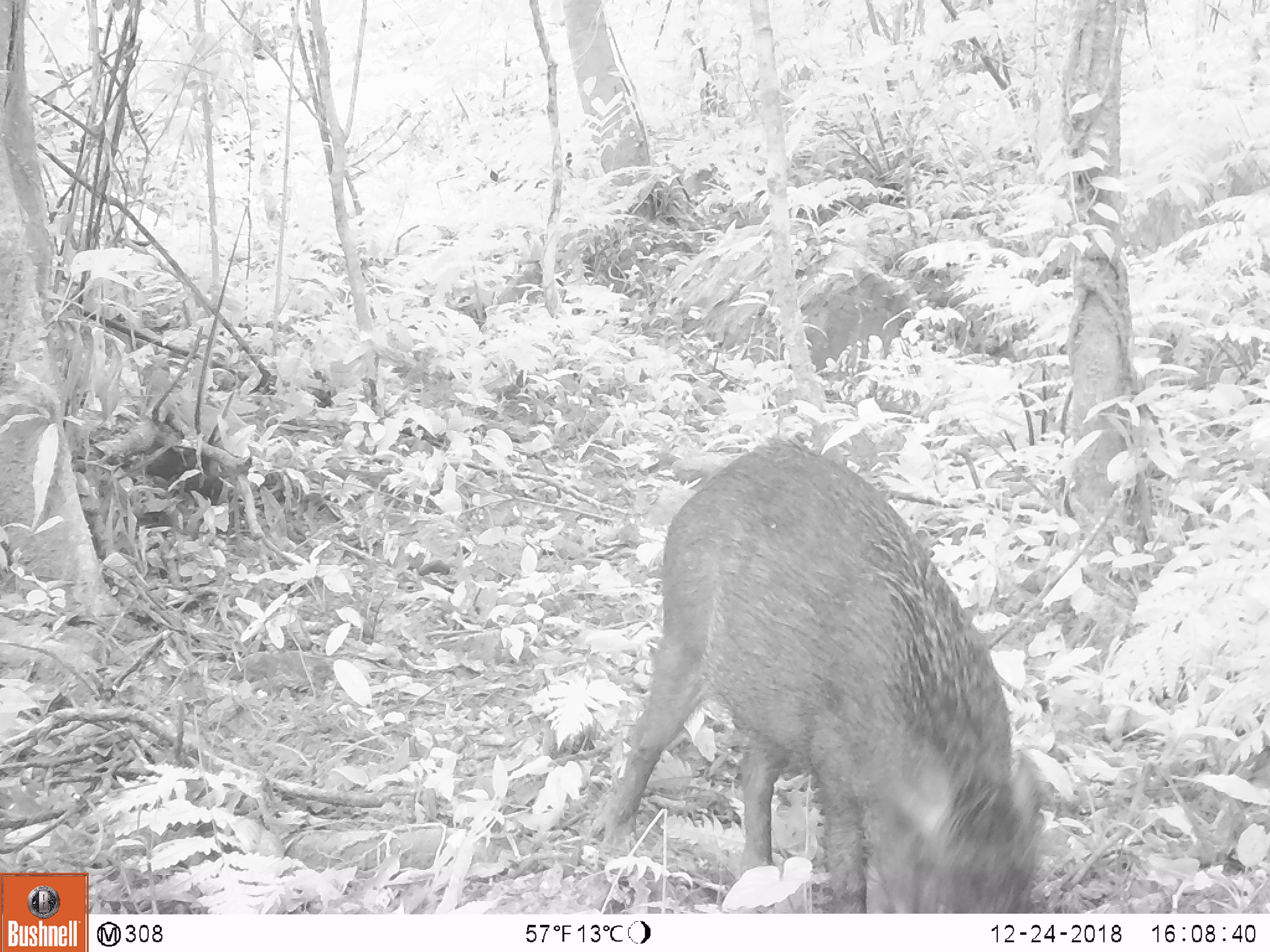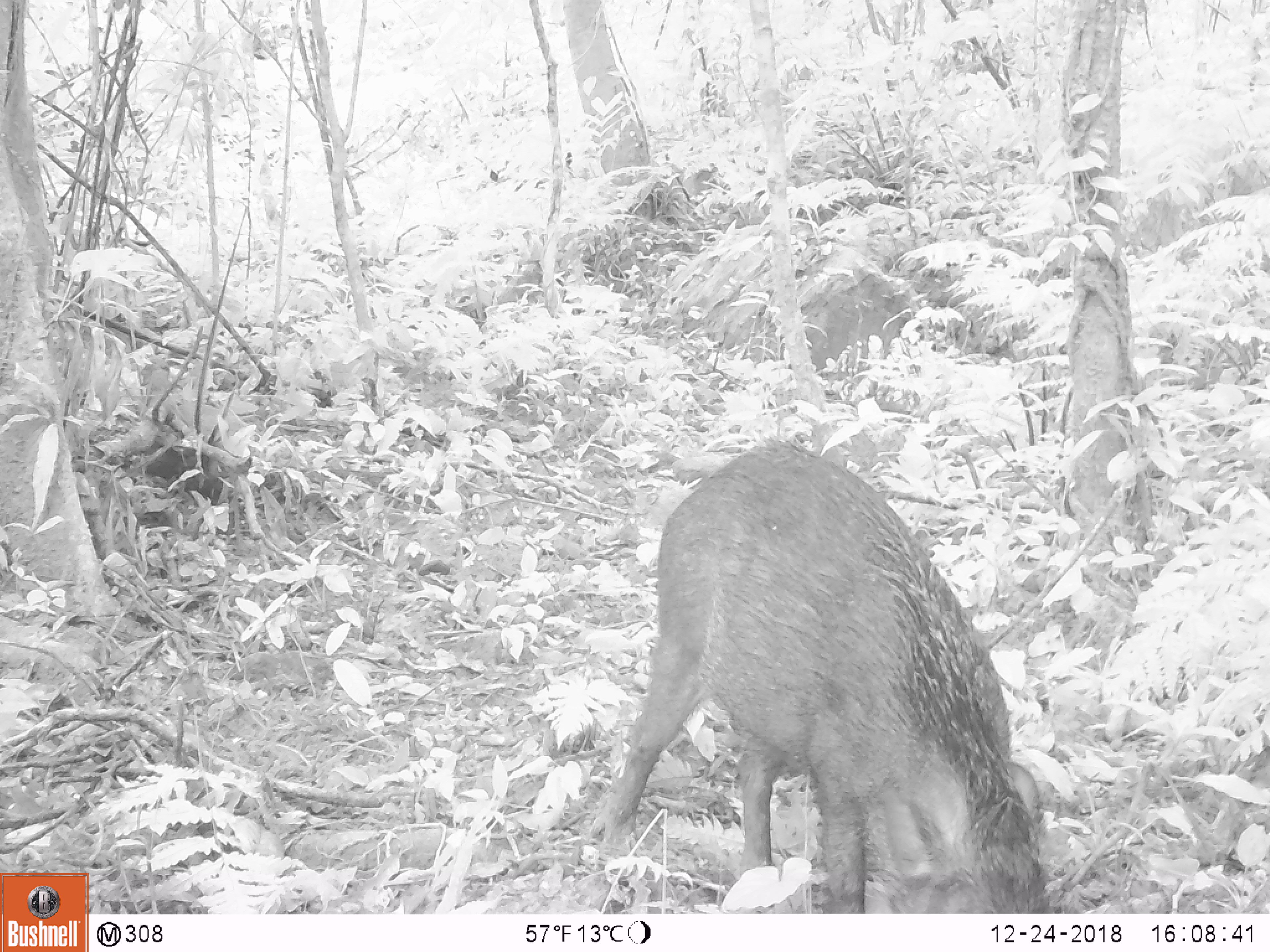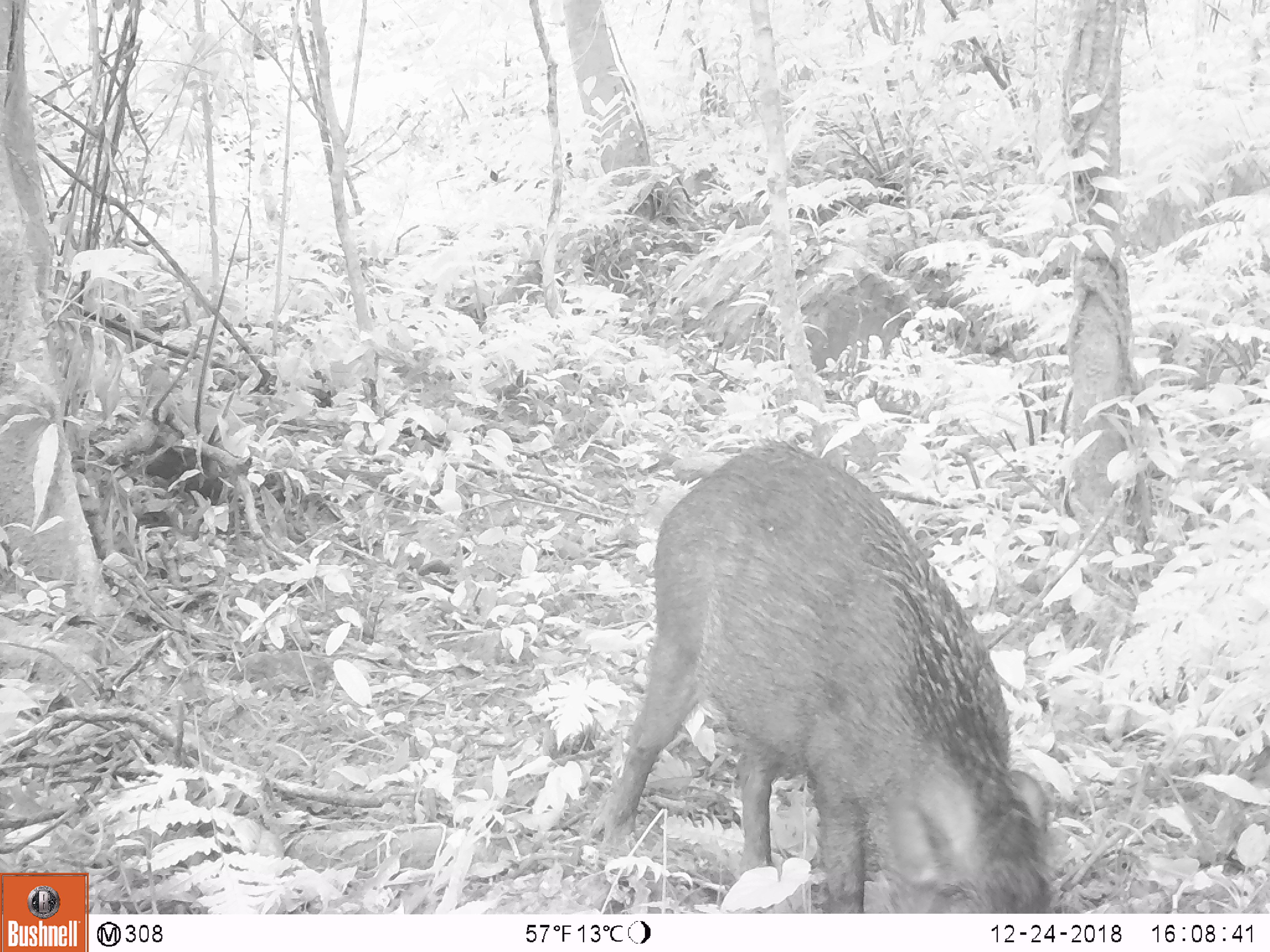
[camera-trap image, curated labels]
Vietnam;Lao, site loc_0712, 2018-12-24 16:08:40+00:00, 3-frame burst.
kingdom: Animalia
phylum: Chordata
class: Mammalia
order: Artiodactyla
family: Suidae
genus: Sus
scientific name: Sus scrofa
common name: eurasian wild pig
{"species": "eurasian wild pig (Sus scrofa)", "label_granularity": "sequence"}